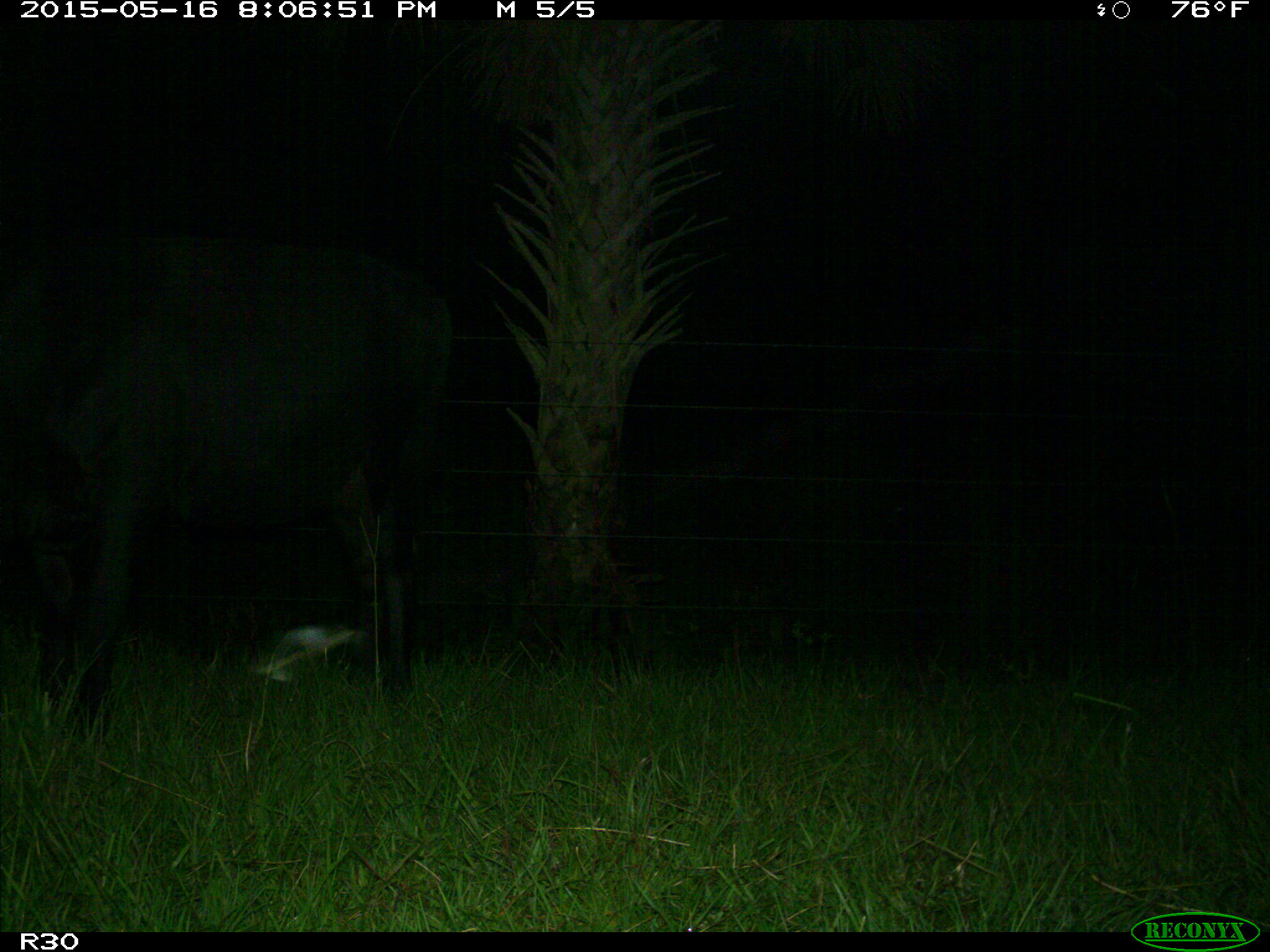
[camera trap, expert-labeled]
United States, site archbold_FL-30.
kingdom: Animalia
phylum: Chordata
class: Mammalia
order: Artiodactyla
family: Bovidae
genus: Bos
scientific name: Bos taurus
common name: domestic cow